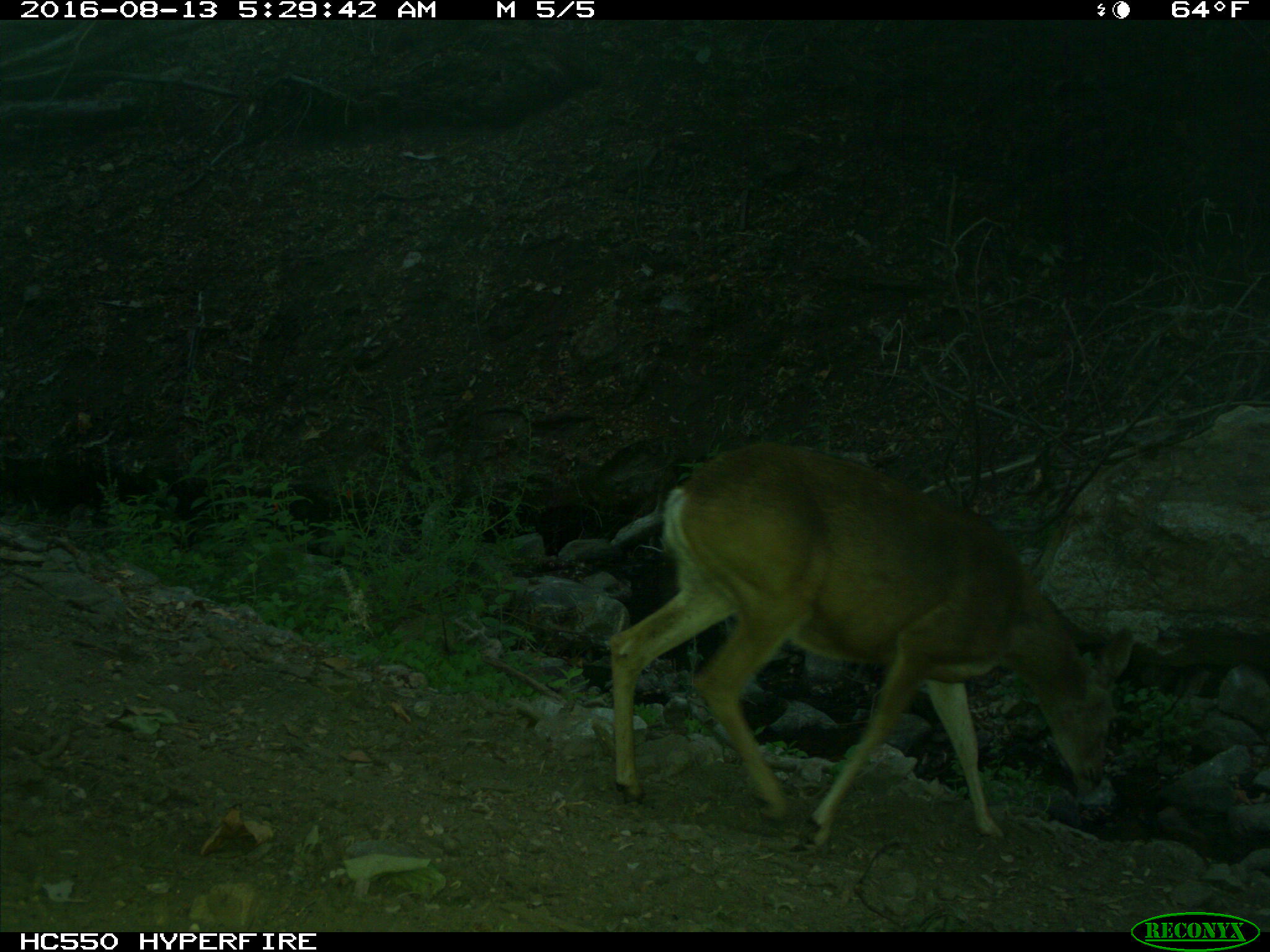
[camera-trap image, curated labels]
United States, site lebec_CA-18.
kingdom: Animalia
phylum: Chordata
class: Mammalia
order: Artiodactyla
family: Cervidae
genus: Odocoileus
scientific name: Odocoileus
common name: deer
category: unidentified deer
Unidentified deer (deer) (Odocoileus).